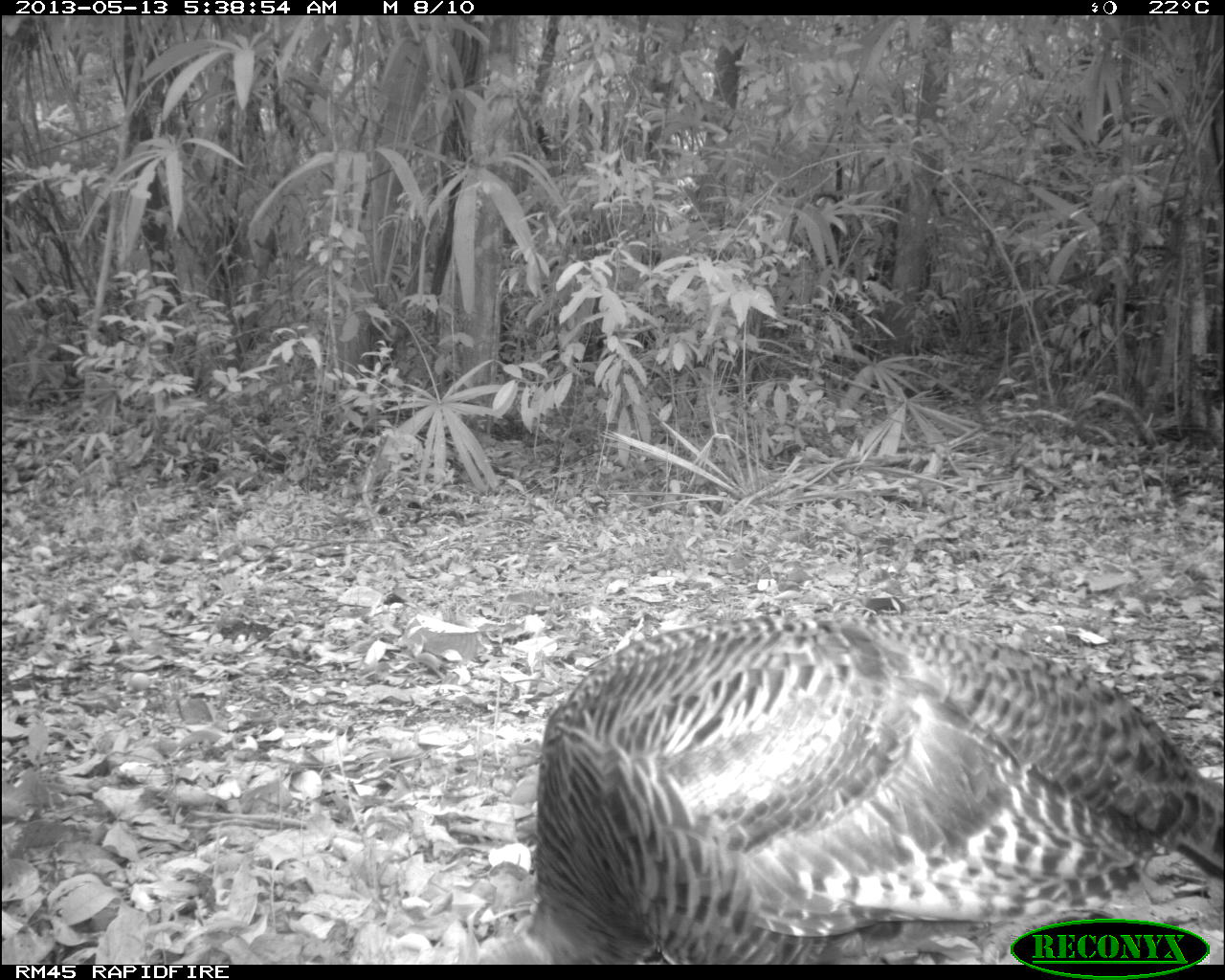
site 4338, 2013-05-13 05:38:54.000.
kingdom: Animalia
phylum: Chordata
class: Aves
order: Galliformes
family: Phasianidae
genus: Meleagris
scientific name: Meleagris ocellata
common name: ocellated turkey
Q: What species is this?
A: Meleagris ocellata (ocellated turkey).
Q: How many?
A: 1.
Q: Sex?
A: Female.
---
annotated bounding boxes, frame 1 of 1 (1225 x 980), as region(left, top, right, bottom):
meleagris ocellata: region(480, 606, 1217, 960)